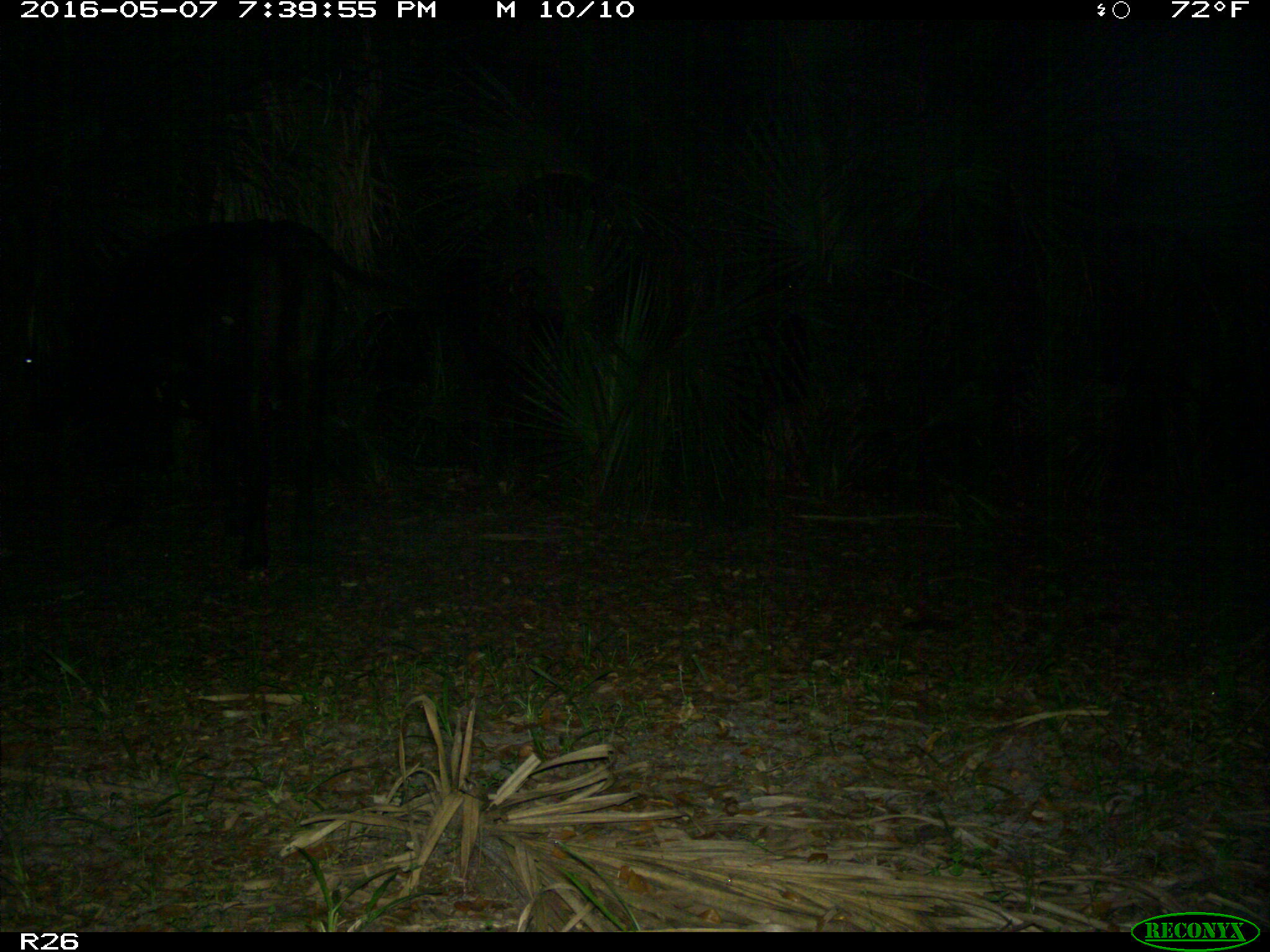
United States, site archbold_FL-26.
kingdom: Animalia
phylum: Chordata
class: Mammalia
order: Artiodactyla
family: Bovidae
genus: Bos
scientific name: Bos taurus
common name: domestic cow